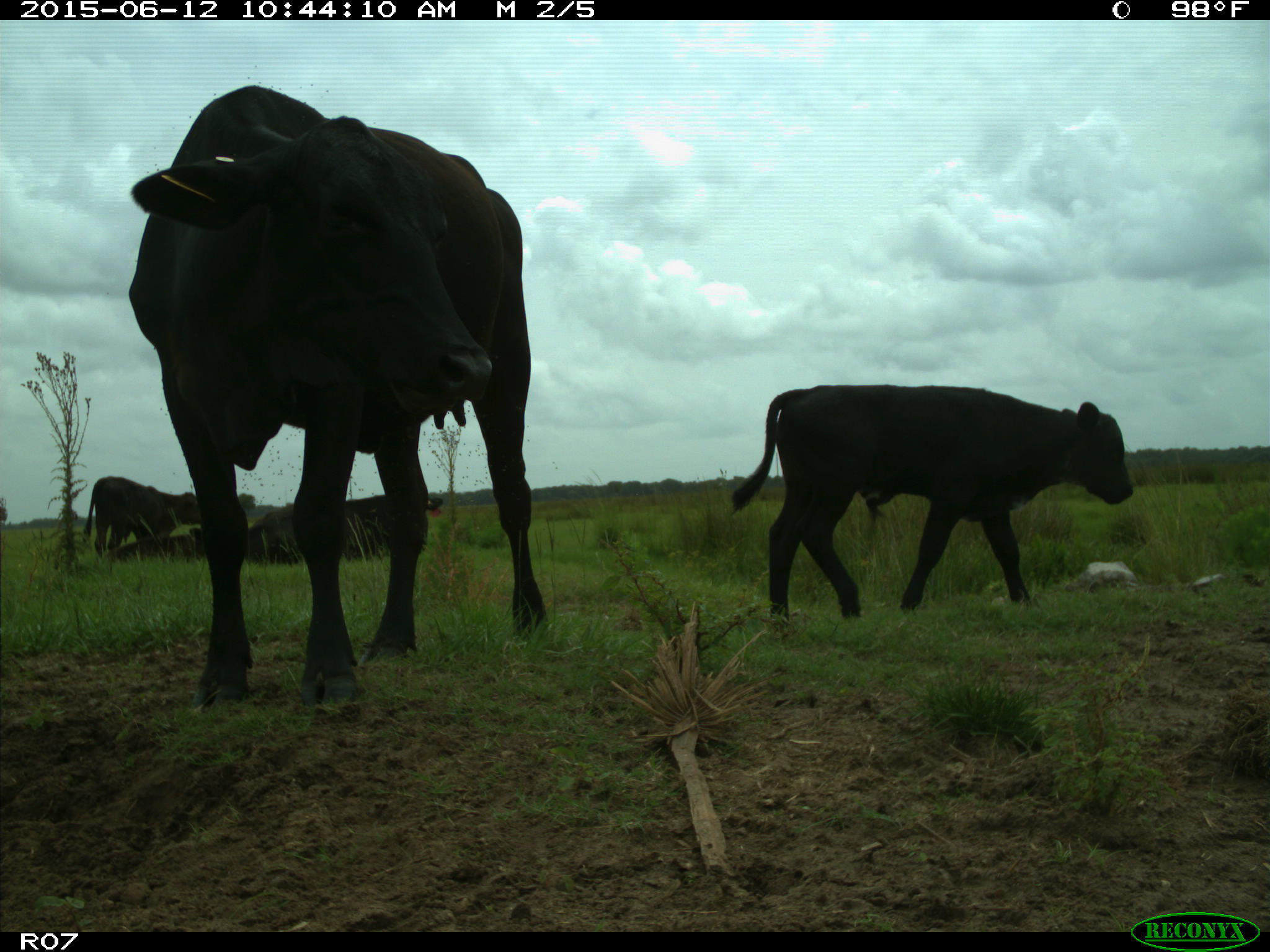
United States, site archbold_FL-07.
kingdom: Animalia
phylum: Chordata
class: Mammalia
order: Artiodactyla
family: Bovidae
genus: Bos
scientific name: Bos taurus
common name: domestic cow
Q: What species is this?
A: Bos taurus (domestic cow).